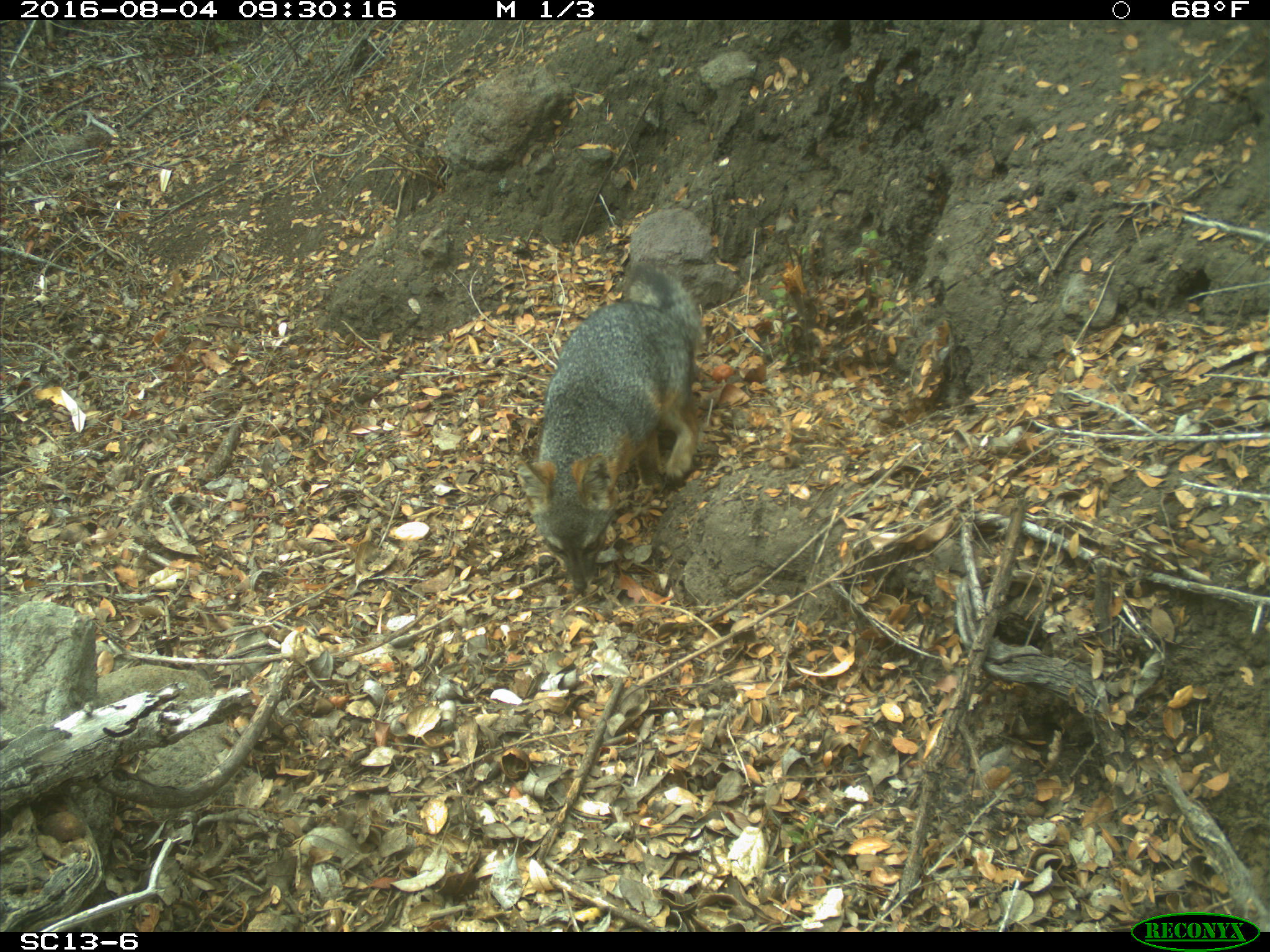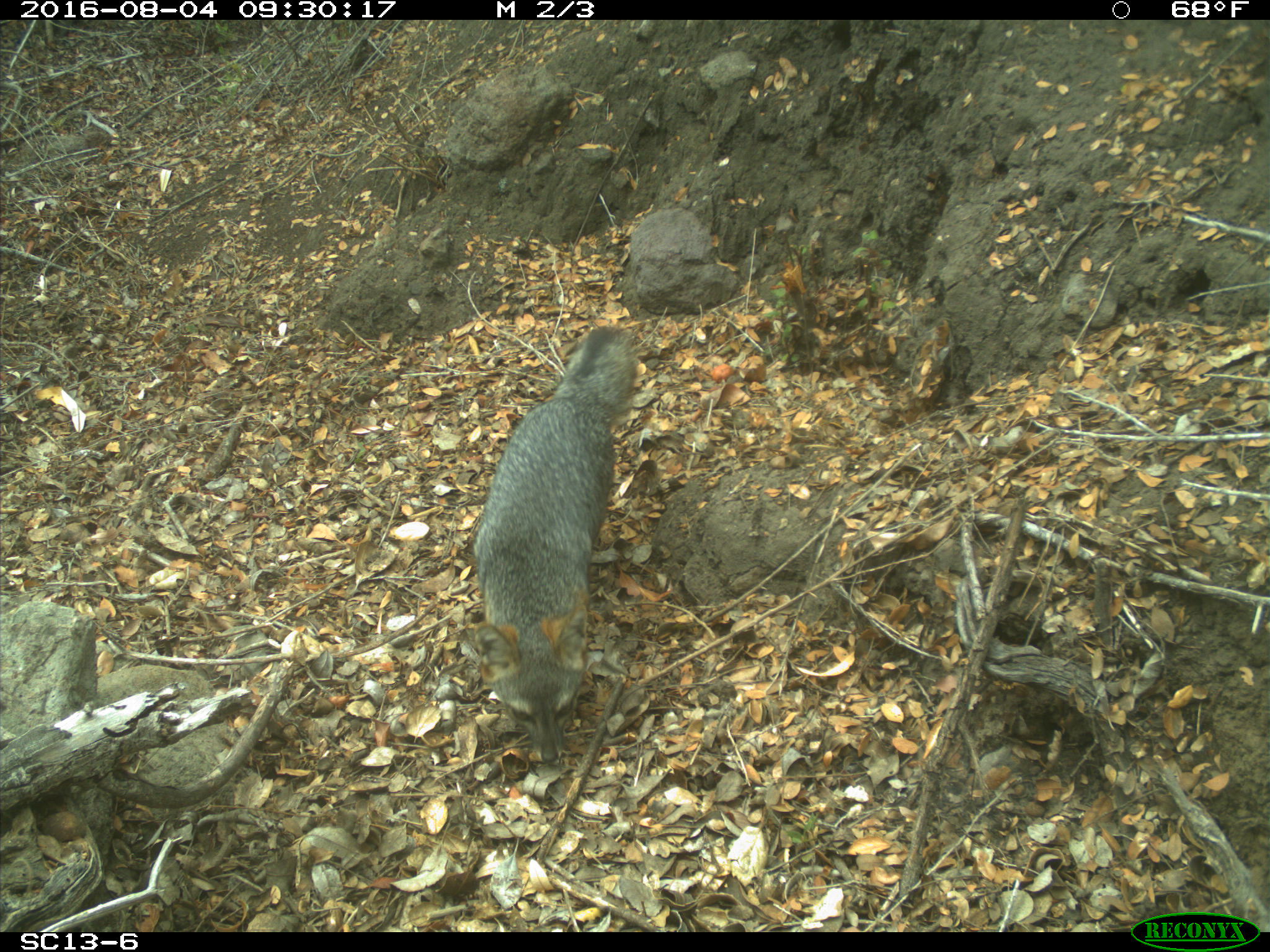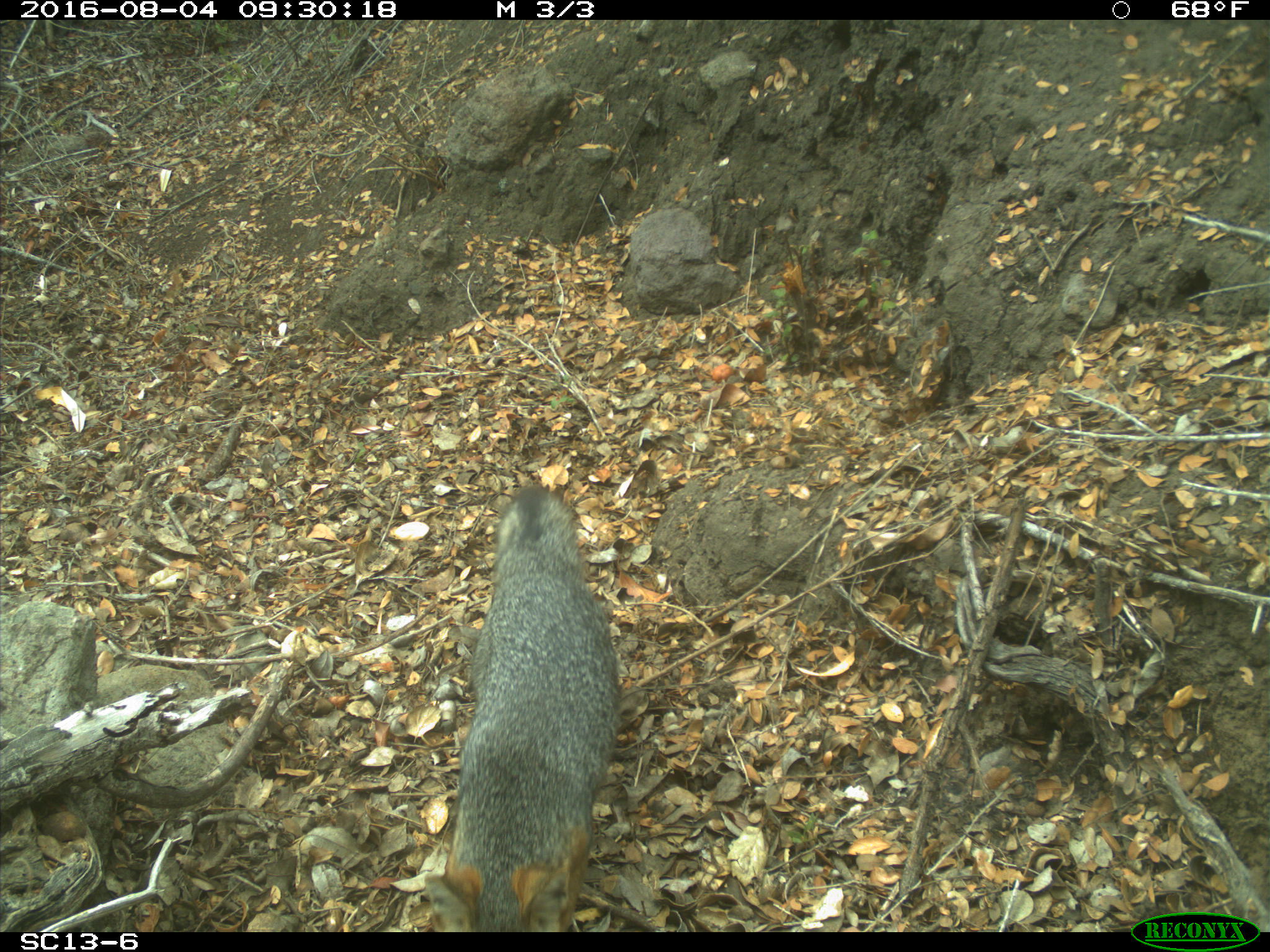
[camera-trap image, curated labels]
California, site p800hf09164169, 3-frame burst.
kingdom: Animalia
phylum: Chordata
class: Mammalia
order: Carnivora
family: Canidae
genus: Urocyon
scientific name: Urocyon littoralis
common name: island fox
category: fox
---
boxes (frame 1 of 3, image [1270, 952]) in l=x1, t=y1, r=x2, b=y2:
fox: l=514, t=263, r=703, b=593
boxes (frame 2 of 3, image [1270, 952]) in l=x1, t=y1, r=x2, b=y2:
fox: l=474, t=320, r=638, b=763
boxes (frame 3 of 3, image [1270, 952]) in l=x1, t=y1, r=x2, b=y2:
fox: l=425, t=484, r=620, b=932